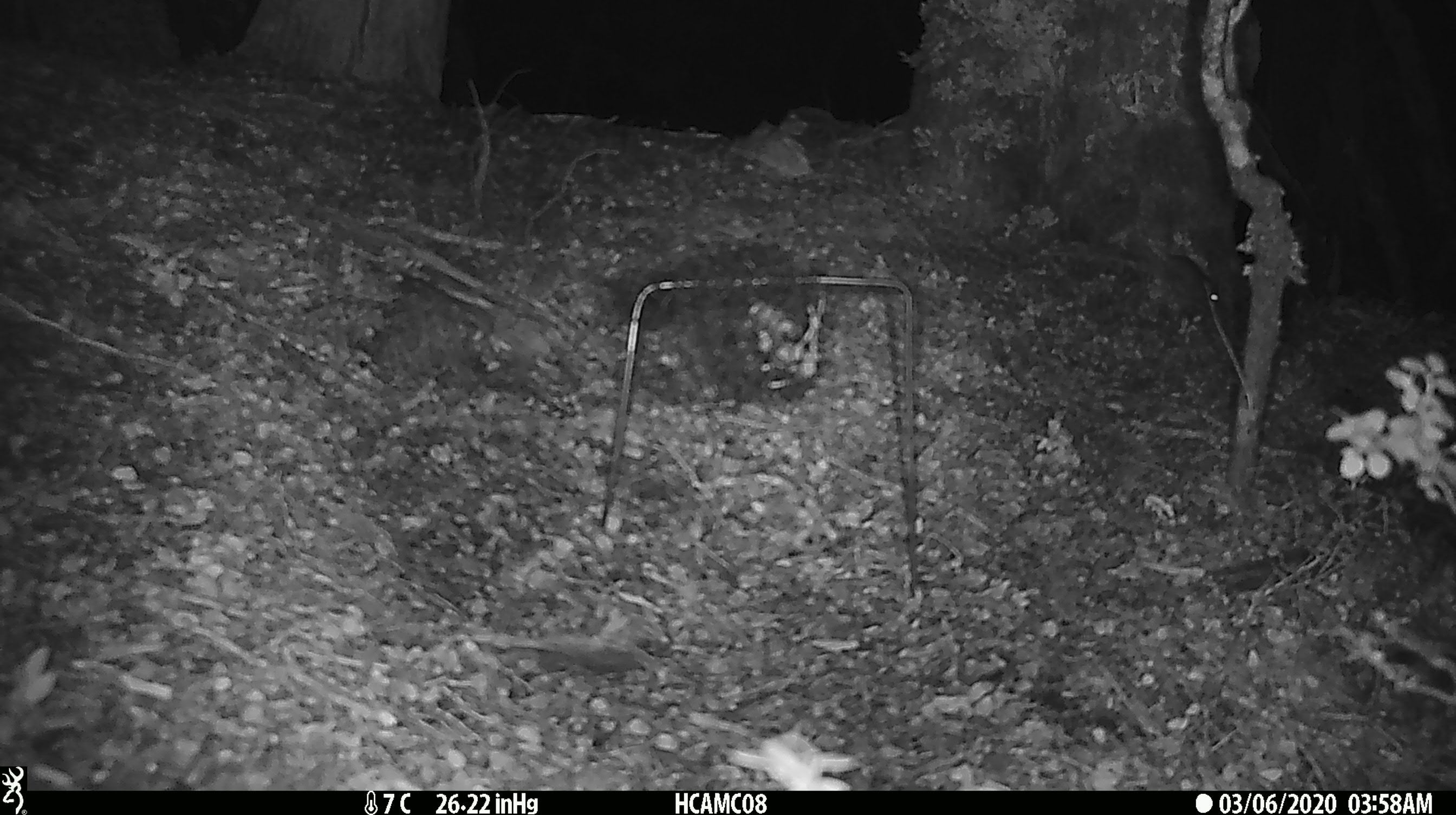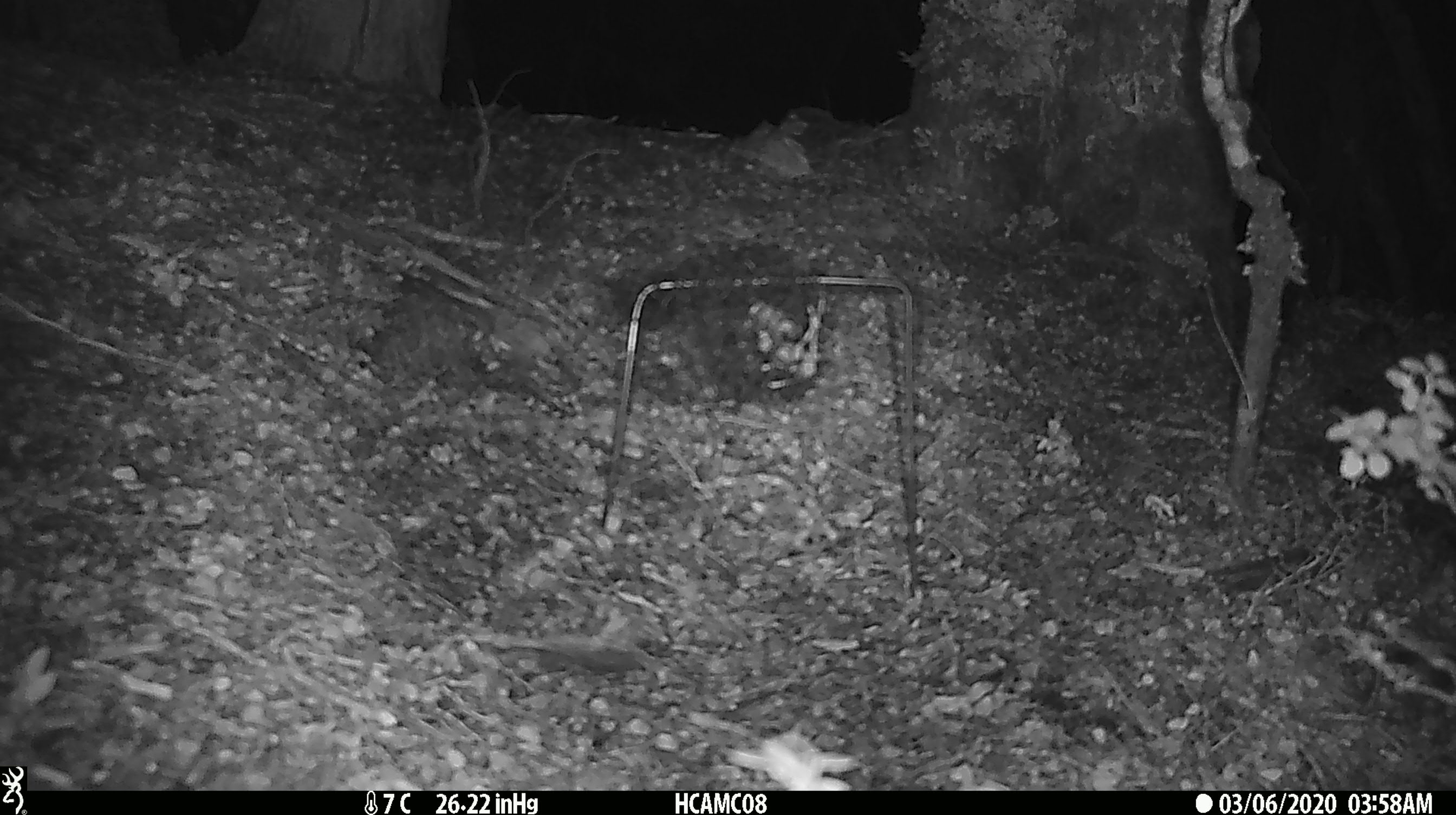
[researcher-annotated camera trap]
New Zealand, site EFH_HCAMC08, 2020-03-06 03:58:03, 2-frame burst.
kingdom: Animalia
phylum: Chordata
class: Mammalia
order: Rodentia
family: Muridae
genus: Mus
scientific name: Mus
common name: mouse